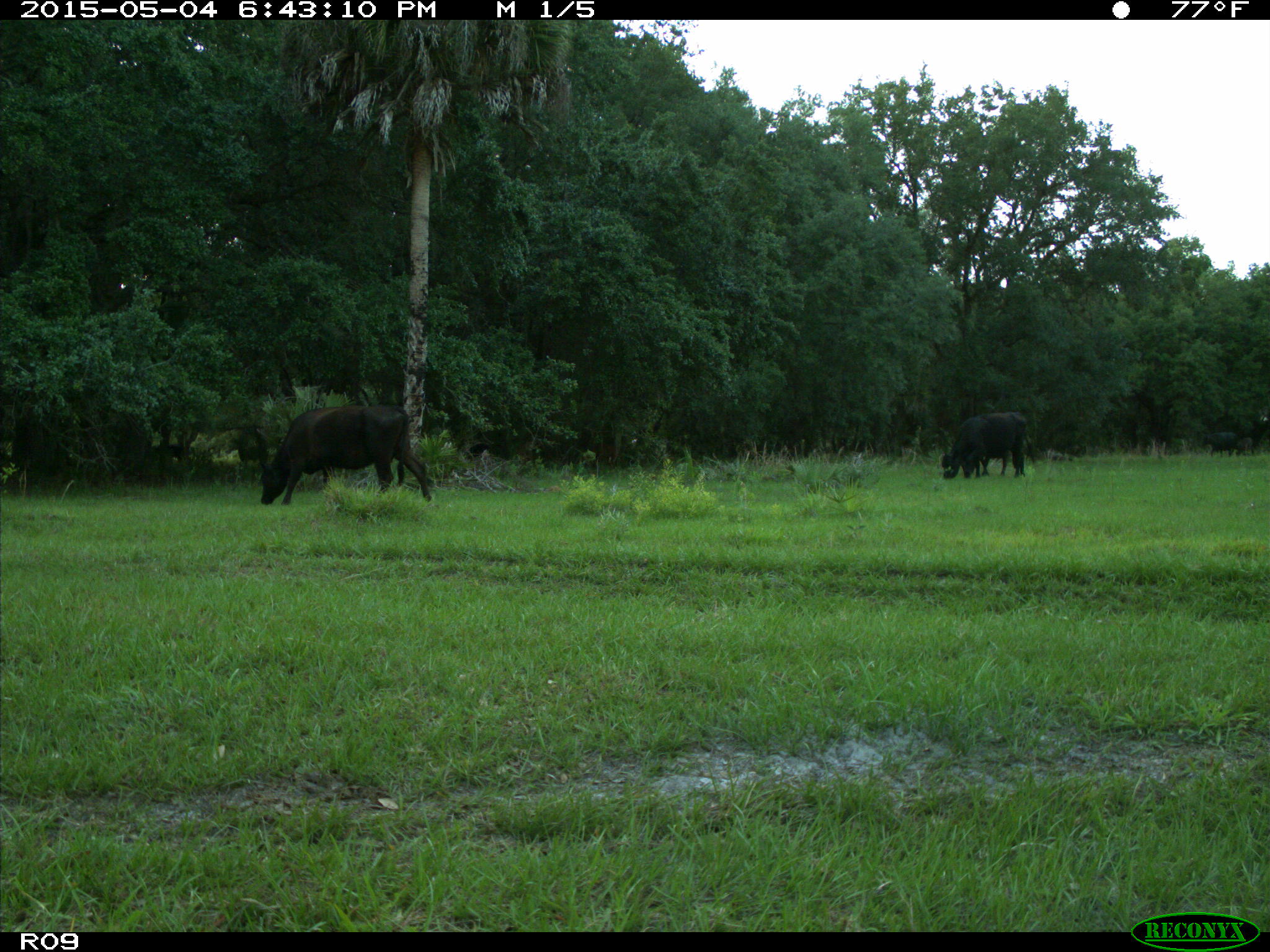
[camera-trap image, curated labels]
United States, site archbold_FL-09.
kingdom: Animalia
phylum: Chordata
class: Mammalia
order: Artiodactyla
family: Bovidae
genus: Bos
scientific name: Bos taurus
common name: domestic cow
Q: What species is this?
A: Bos taurus (domestic cow).